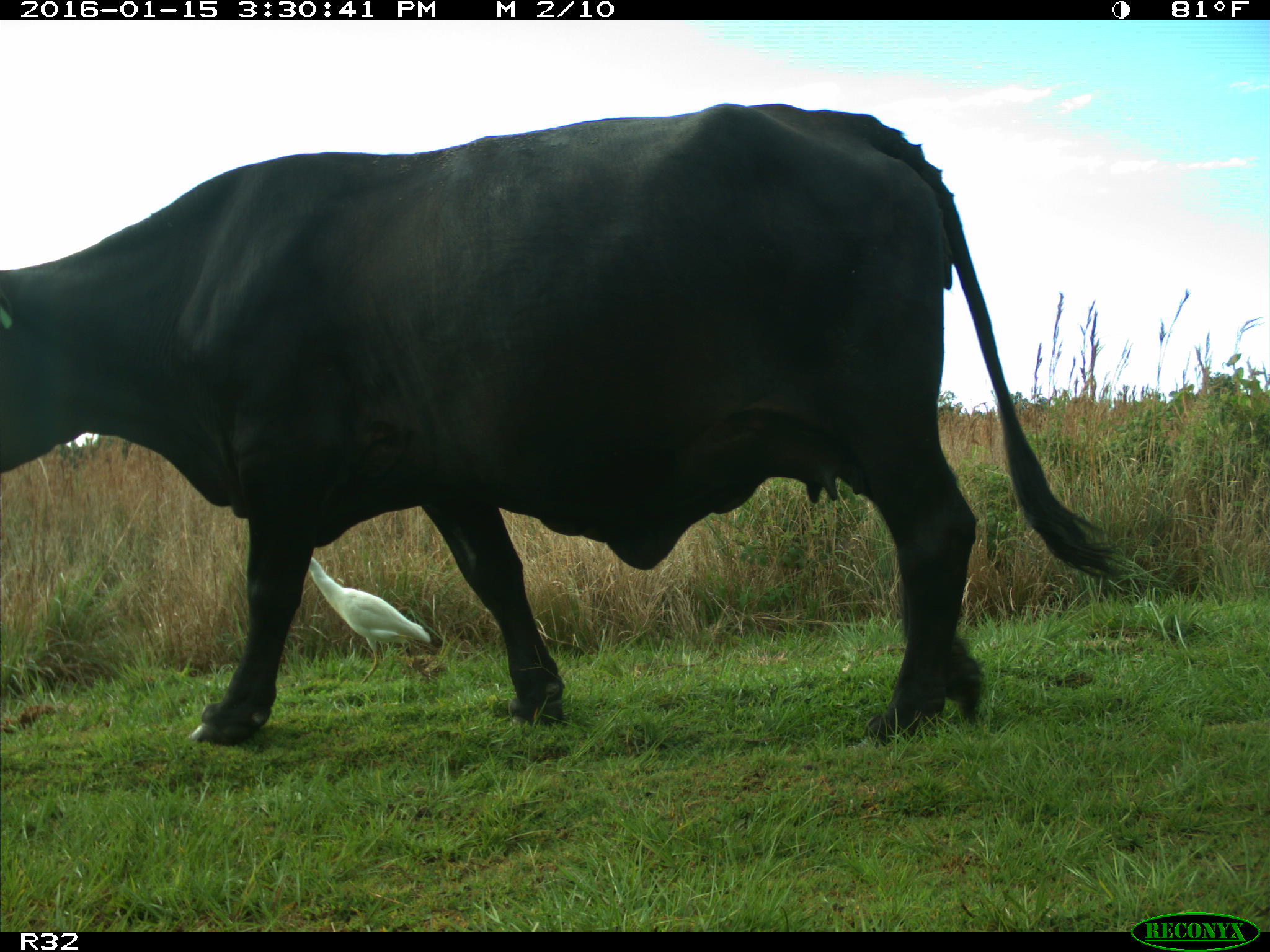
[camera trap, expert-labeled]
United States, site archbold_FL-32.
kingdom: Animalia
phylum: Chordata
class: Mammalia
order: Carnivora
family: Ursidae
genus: Ursus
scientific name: Ursus americanus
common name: american black bear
Ursus americanus (american black bear).